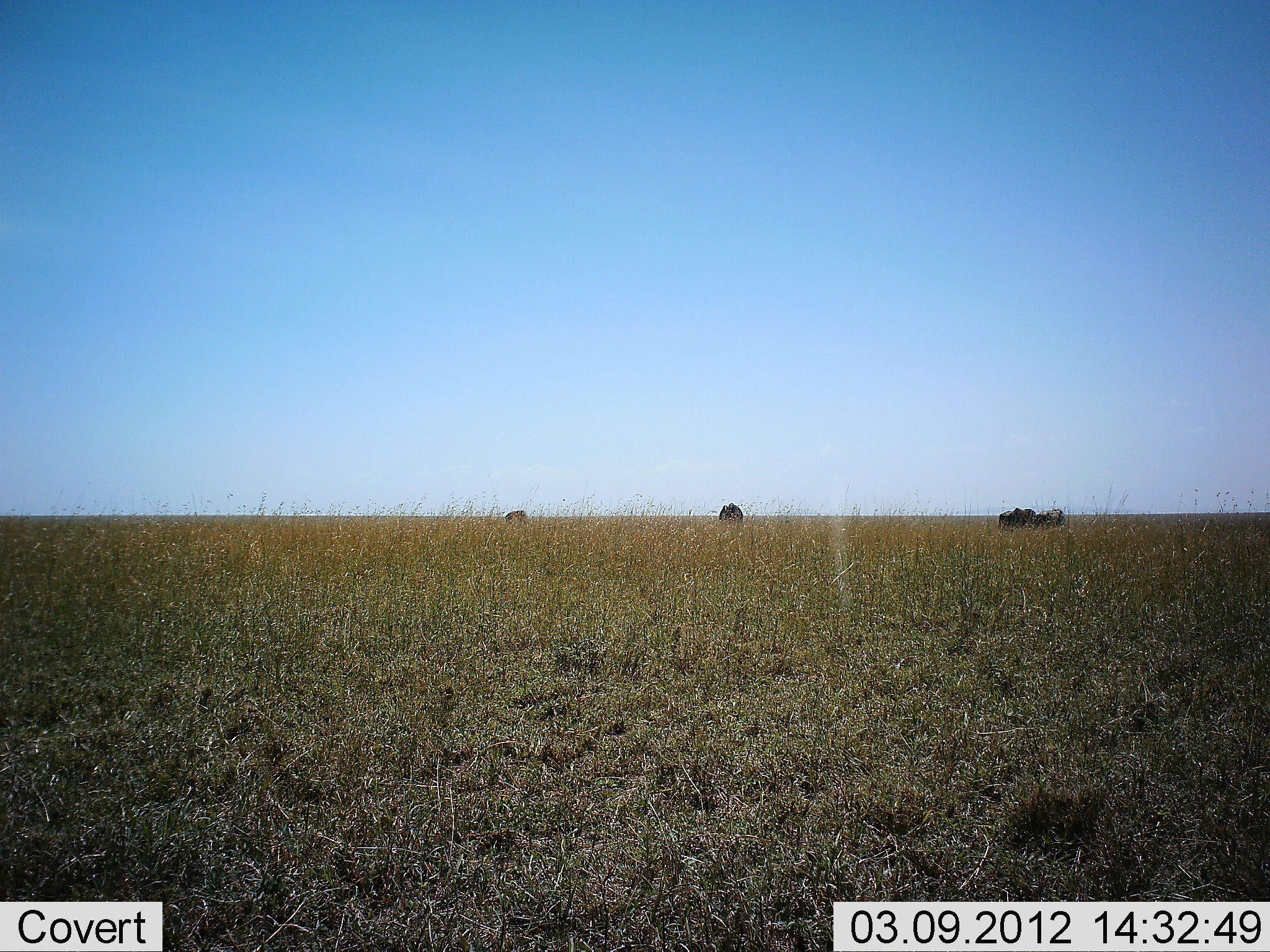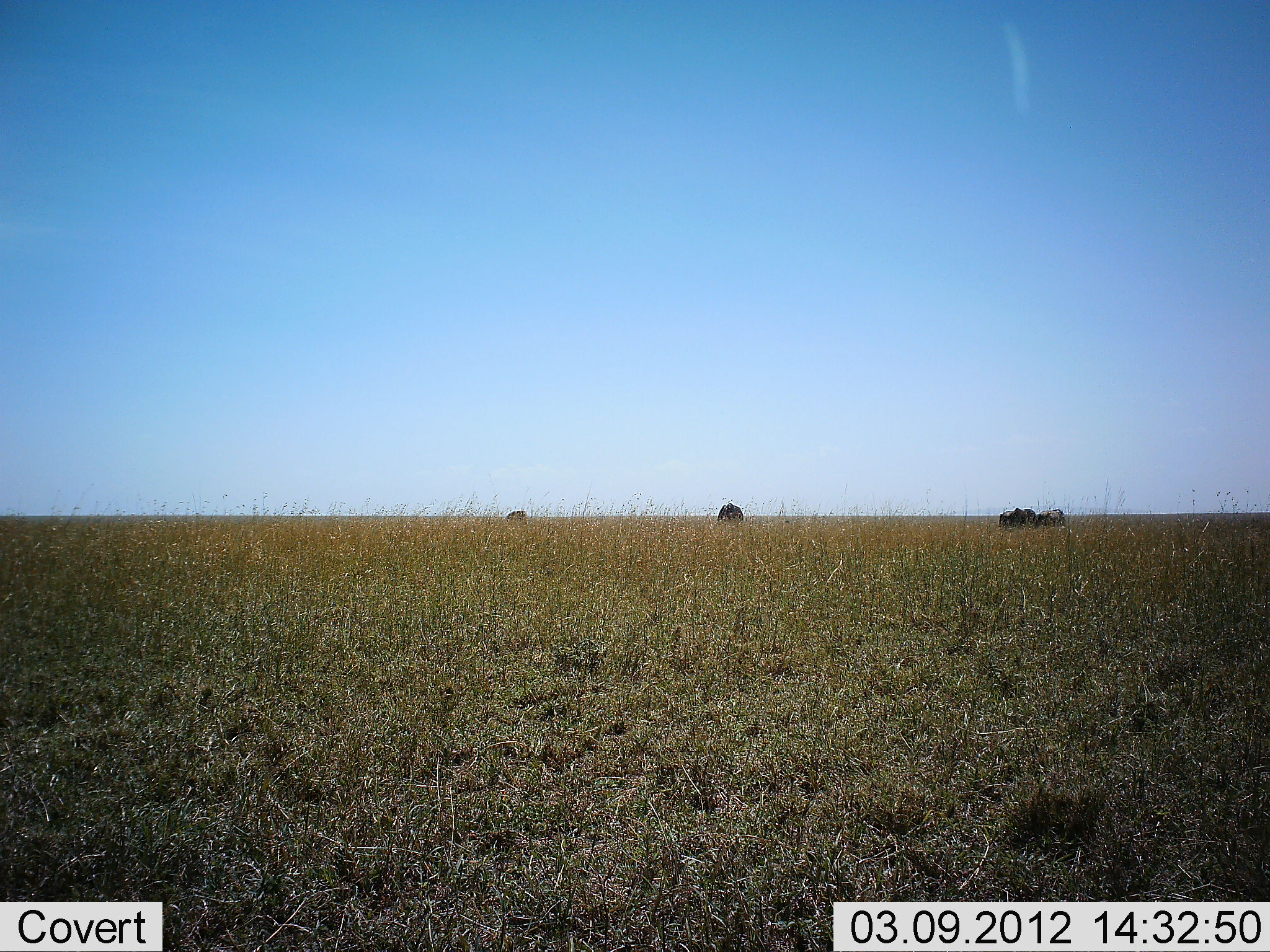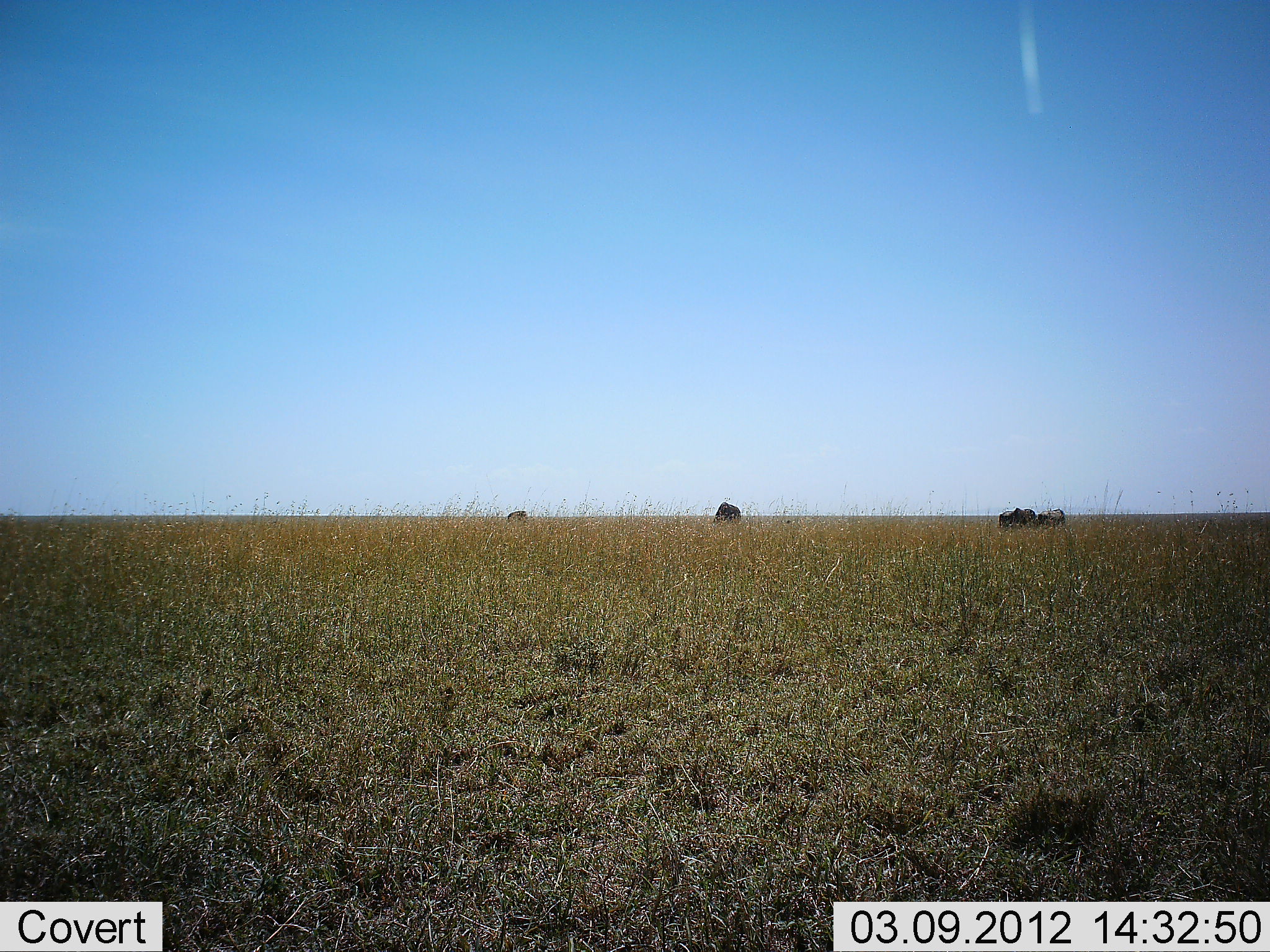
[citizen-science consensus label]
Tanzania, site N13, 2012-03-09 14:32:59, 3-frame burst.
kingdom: Animalia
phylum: Chordata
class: Mammalia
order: Artiodactyla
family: Bovidae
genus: Connochaetes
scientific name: Connochaetes taurinus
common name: blue wildebeest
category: wildebeest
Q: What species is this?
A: Wildebeest (blue wildebeest) (Connochaetes taurinus).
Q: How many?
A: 4.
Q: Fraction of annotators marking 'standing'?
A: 31%.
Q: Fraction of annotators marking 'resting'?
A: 8%.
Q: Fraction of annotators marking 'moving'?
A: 0%.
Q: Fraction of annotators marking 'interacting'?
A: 0%.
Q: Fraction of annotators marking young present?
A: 0%.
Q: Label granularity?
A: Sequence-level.